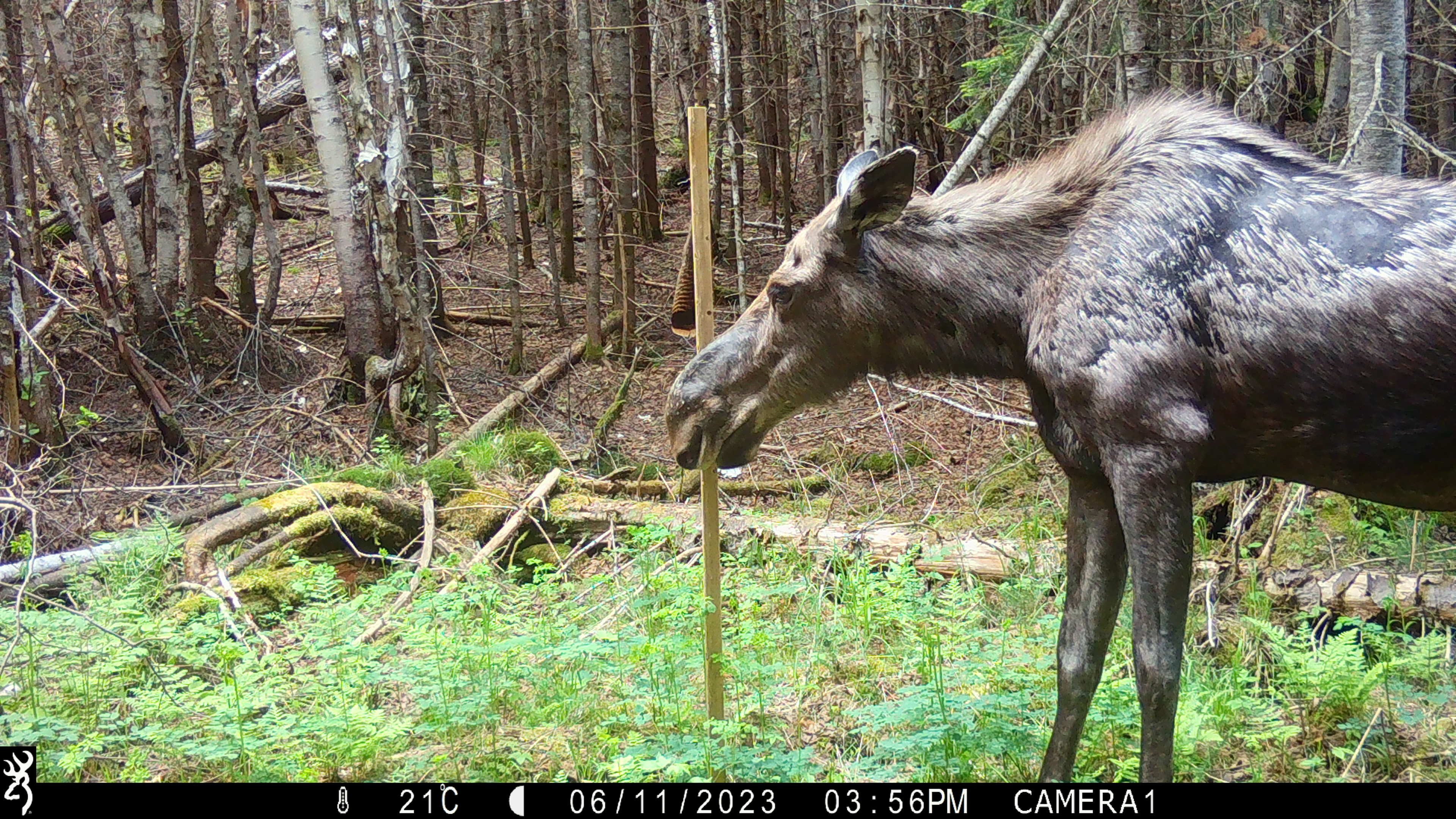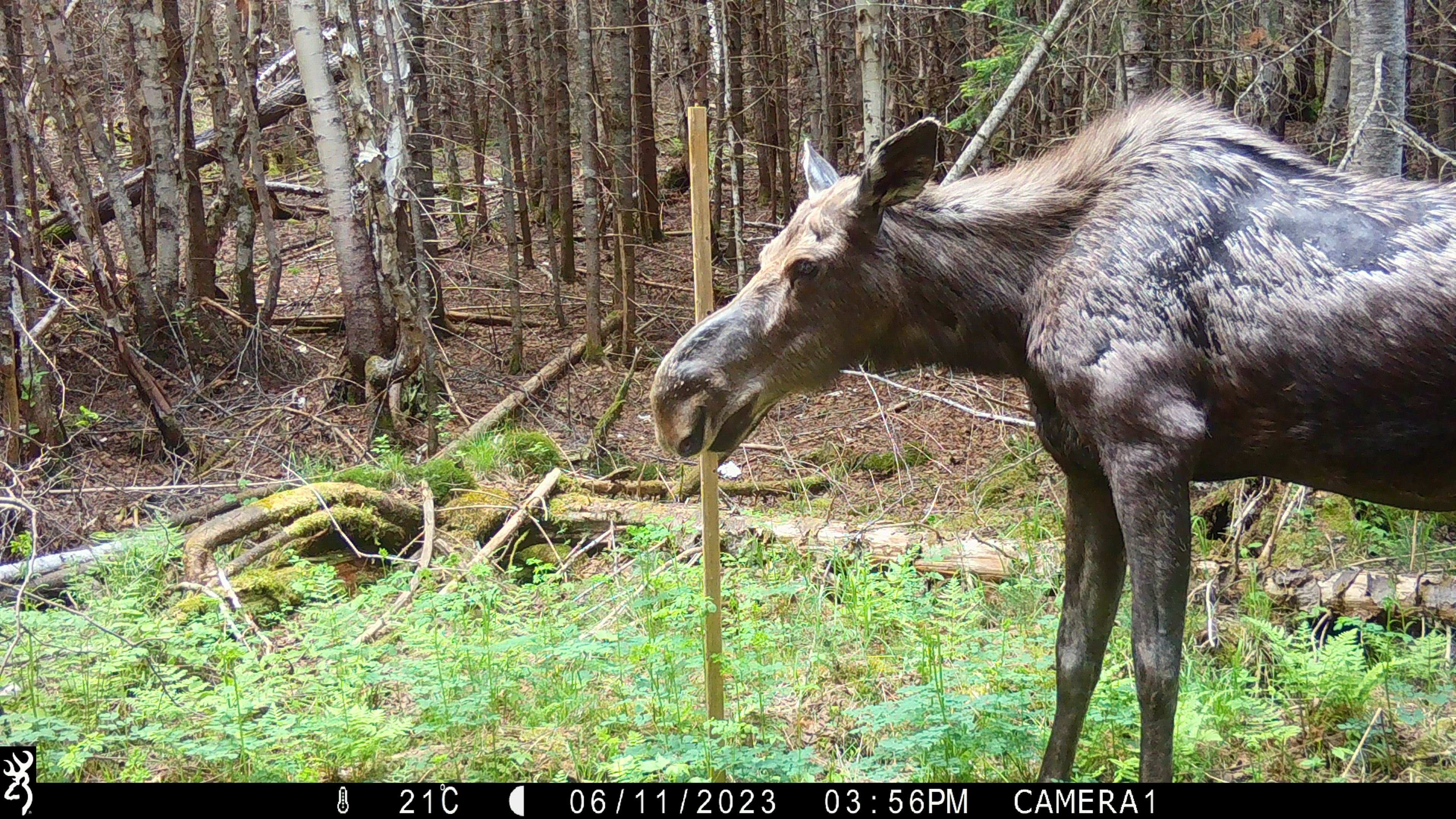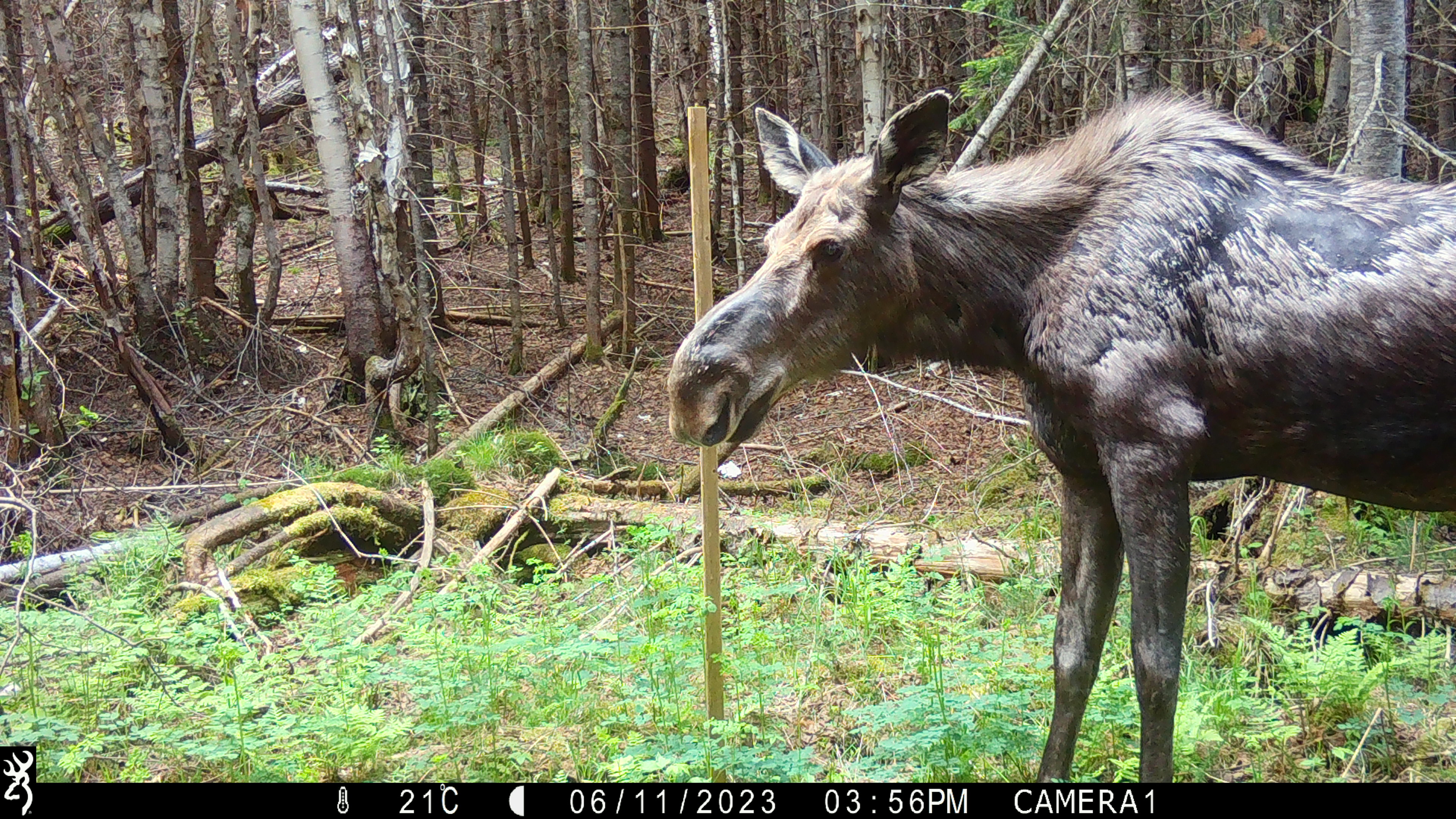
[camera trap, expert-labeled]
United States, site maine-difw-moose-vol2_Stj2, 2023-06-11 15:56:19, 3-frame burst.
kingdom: Animalia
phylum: Chordata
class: Mammalia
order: Artiodactyla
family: Cervidae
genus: Alces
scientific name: Alces alces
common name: moose